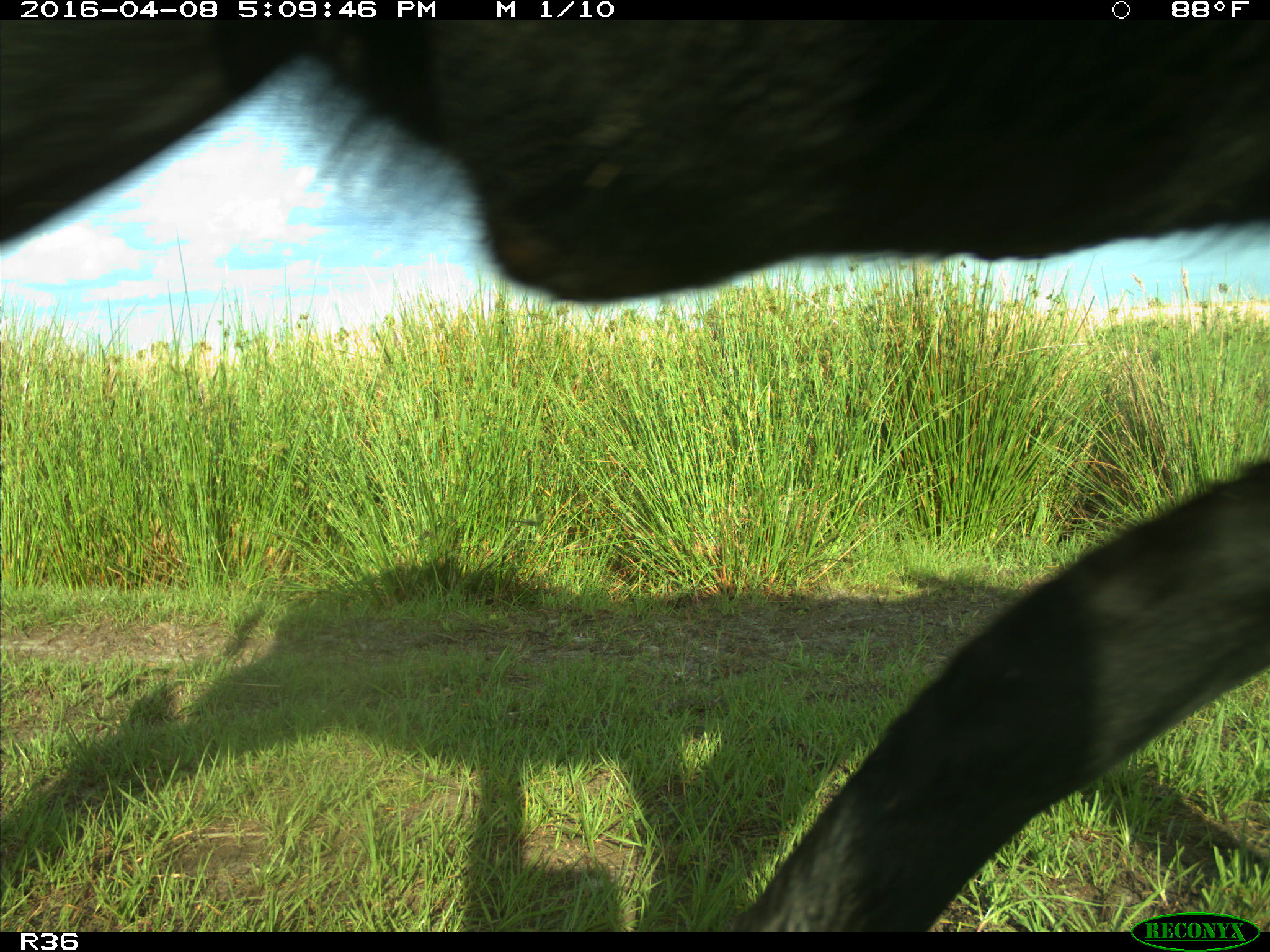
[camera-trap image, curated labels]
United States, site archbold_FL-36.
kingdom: Animalia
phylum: Chordata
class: Mammalia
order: Artiodactyla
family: Bovidae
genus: Bos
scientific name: Bos taurus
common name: domestic cow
Bos taurus (domestic cow).